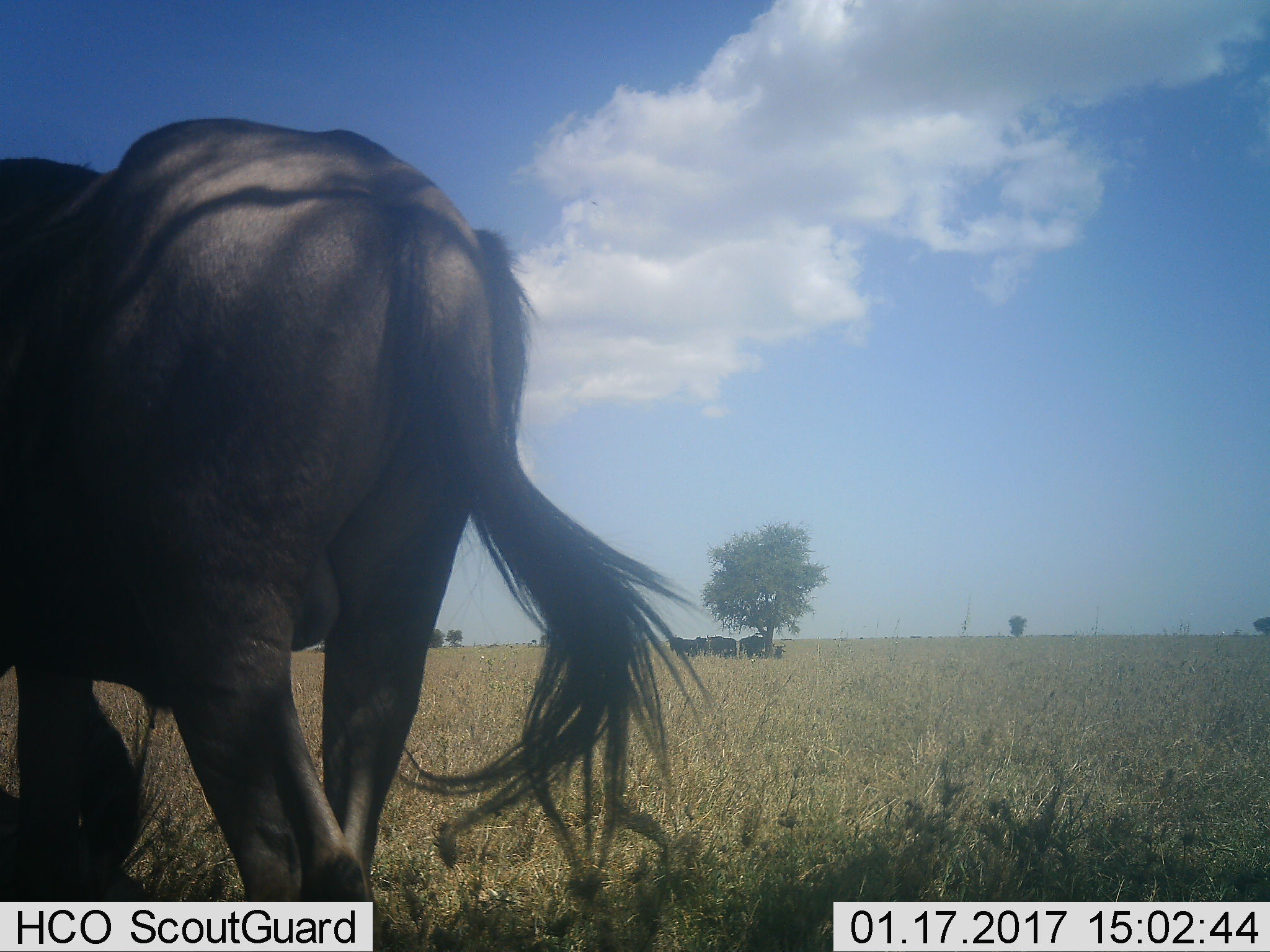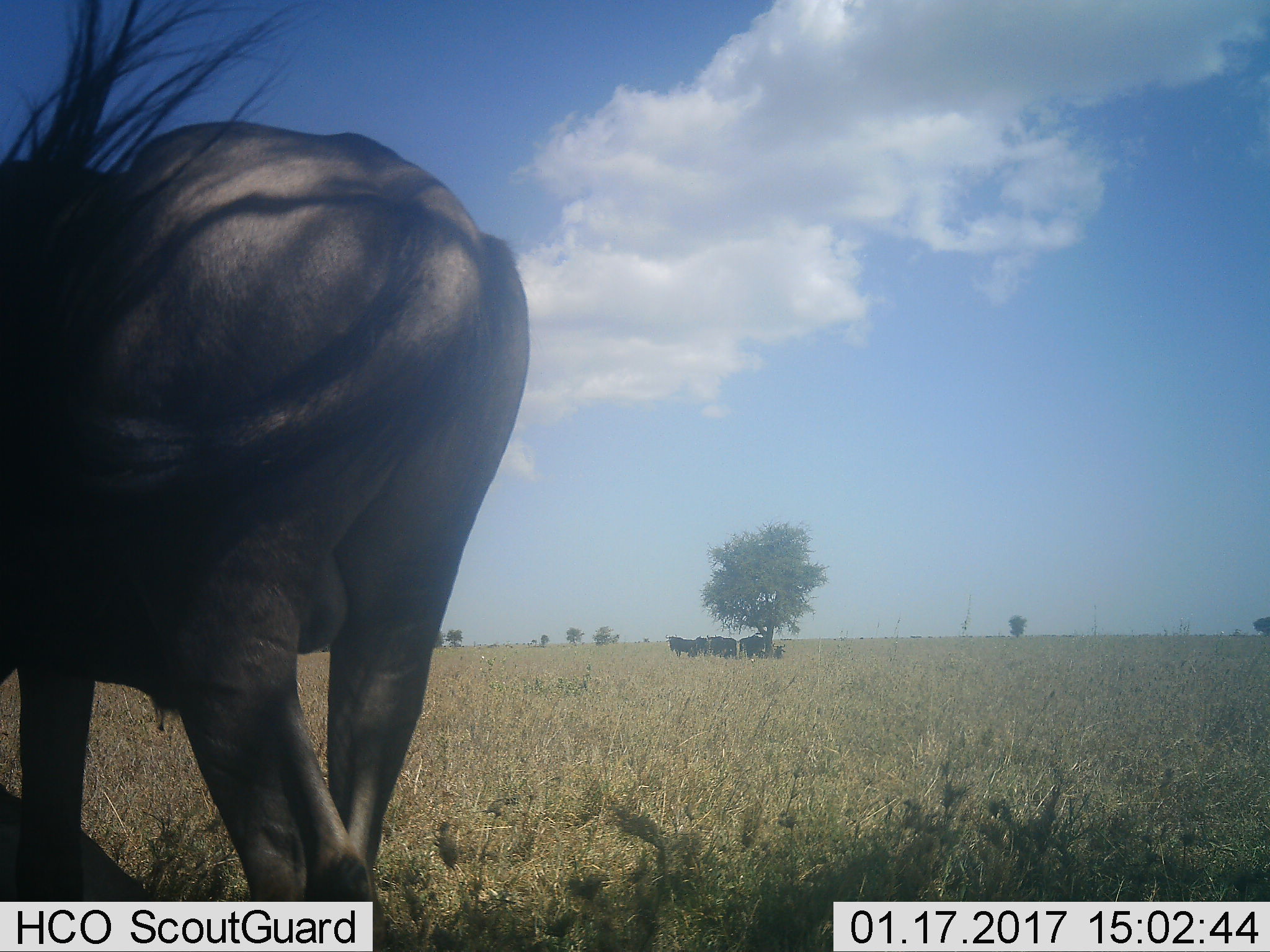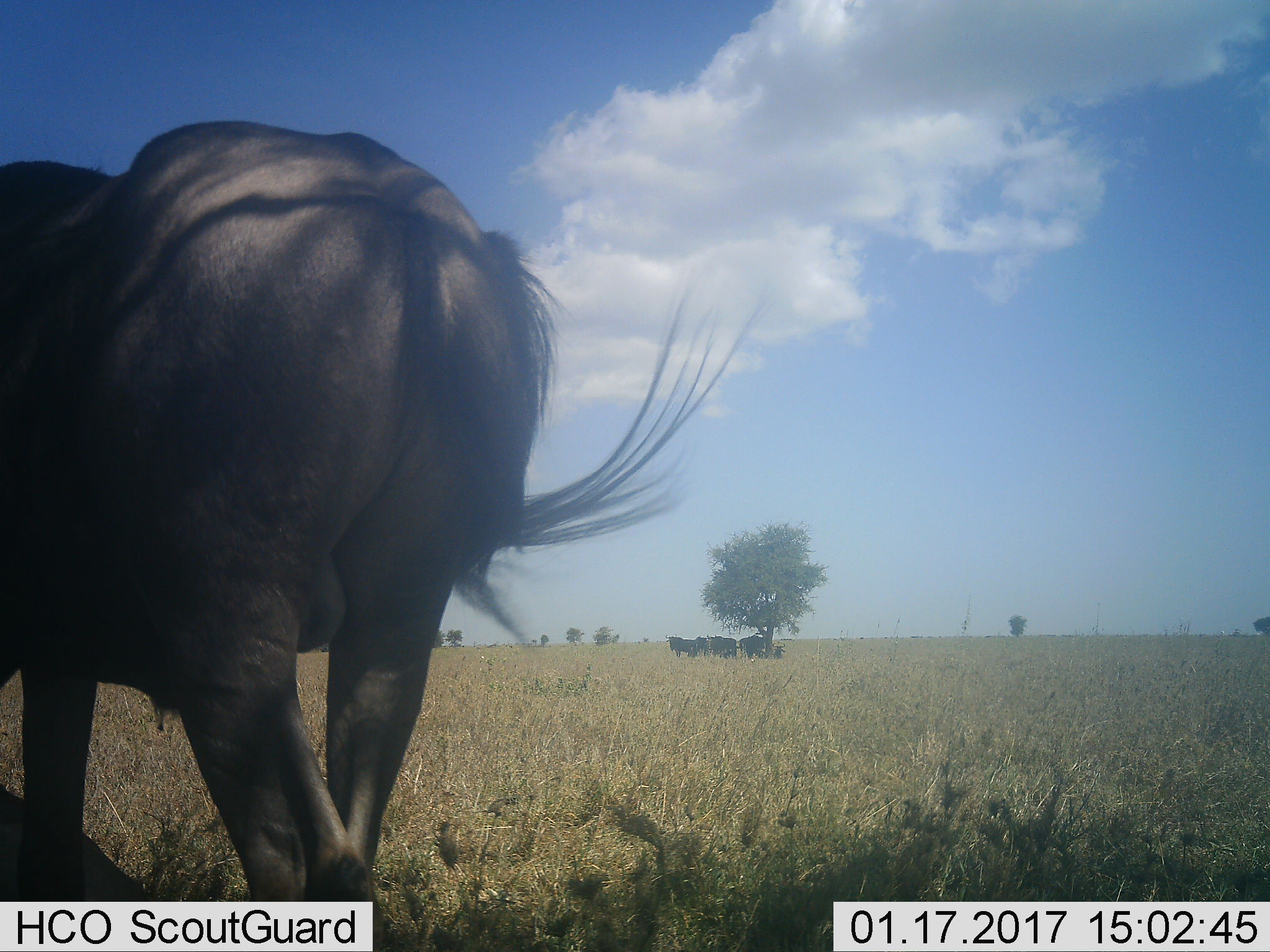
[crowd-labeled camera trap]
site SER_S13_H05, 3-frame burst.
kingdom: Animalia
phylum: Chordata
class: Mammalia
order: Artiodactyla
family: Bovidae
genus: Connochaetes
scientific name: Connochaetes taurinus taurinus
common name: blue wildebeest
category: wildebeestblue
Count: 6.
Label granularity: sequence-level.